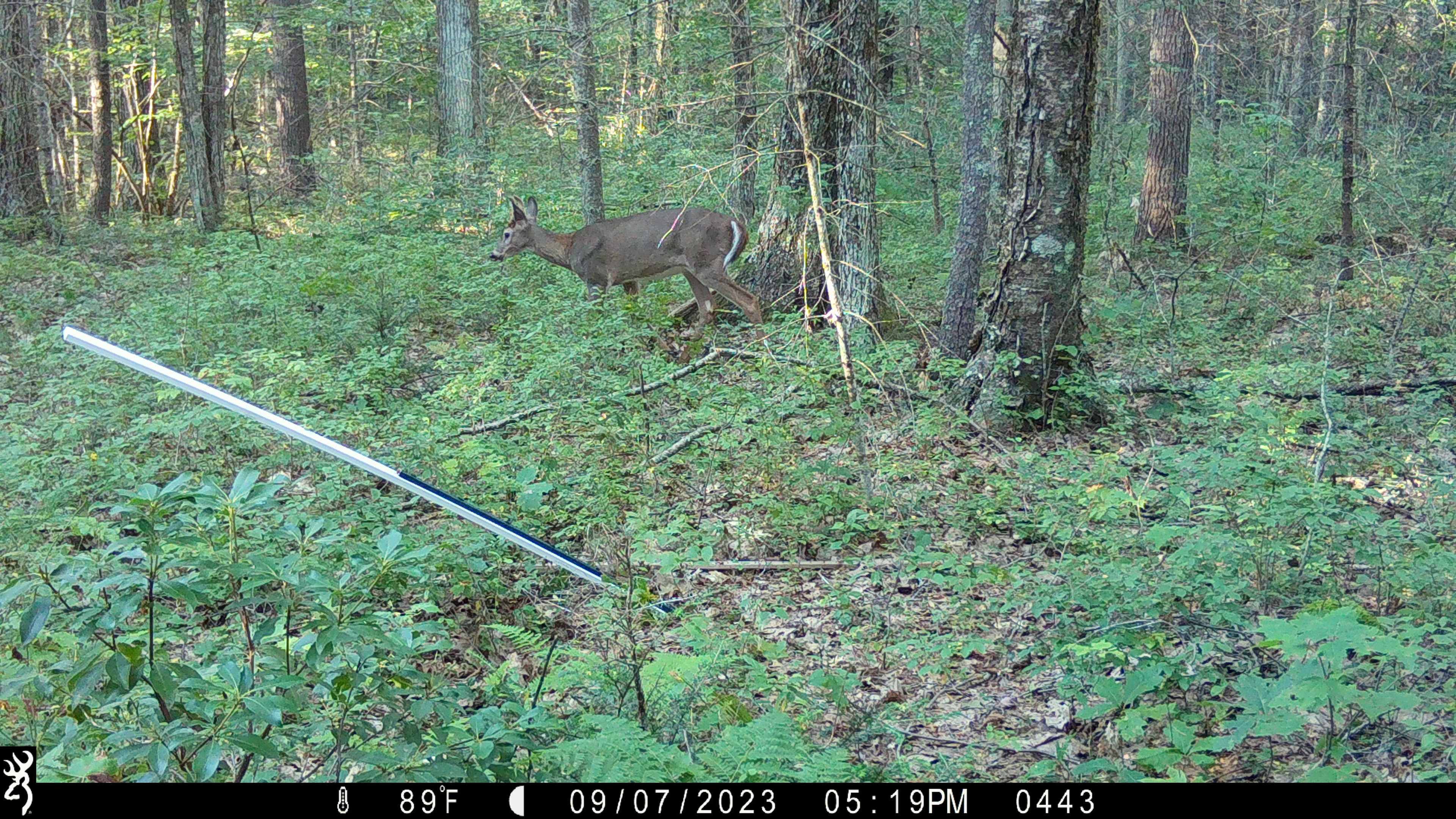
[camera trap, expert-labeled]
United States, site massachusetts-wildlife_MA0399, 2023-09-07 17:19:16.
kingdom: Animalia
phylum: Chordata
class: Mammalia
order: Artiodactyla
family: Cervidae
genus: Odocoileus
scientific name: Odocoileus virginianus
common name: white-tailed deer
White-tailed deer (Odocoileus virginianus).